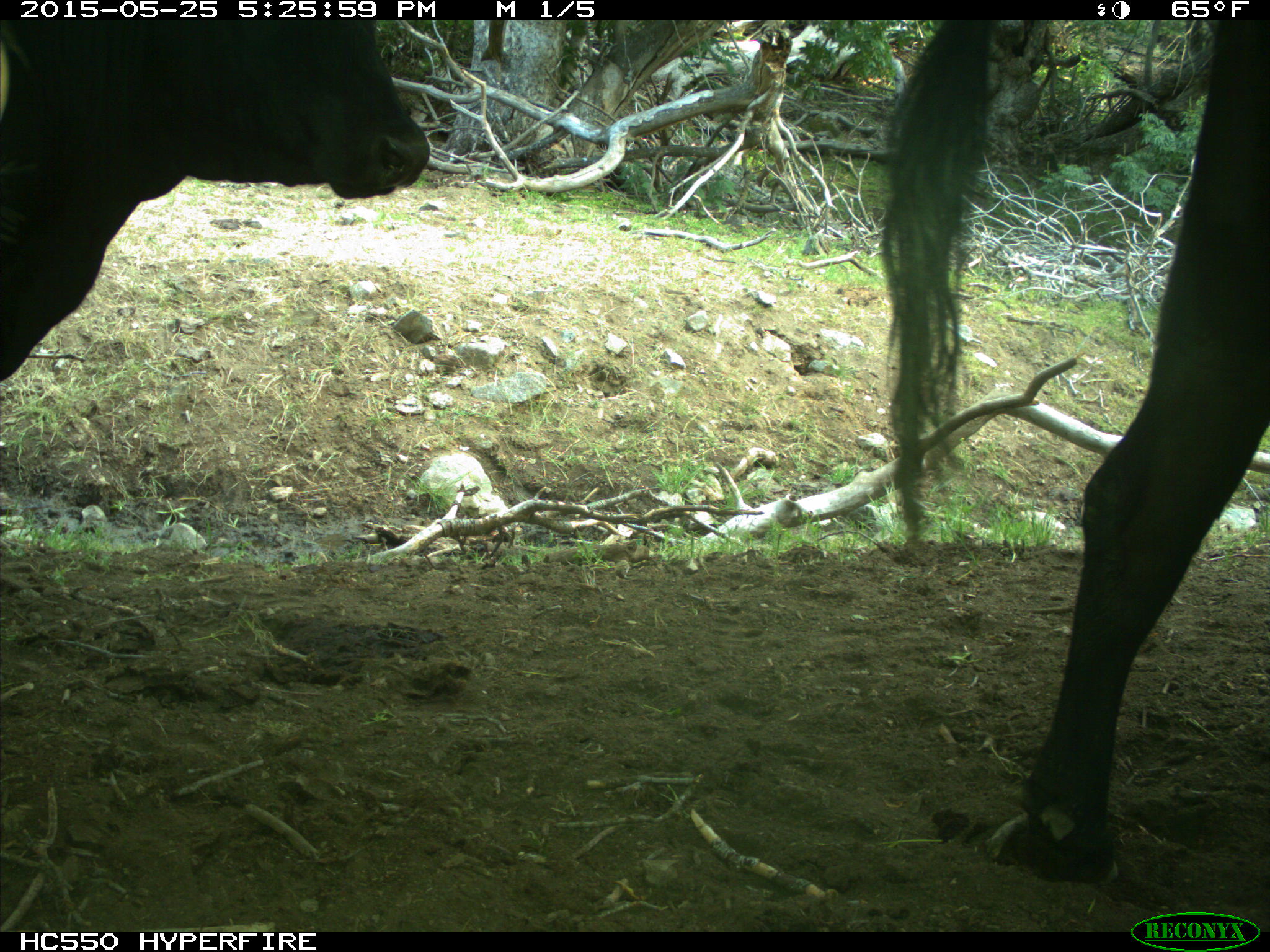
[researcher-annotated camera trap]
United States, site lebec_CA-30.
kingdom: Animalia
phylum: Chordata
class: Mammalia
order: Artiodactyla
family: Bovidae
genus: Bos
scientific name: Bos taurus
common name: domestic cow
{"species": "Bos taurus (domestic cow)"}